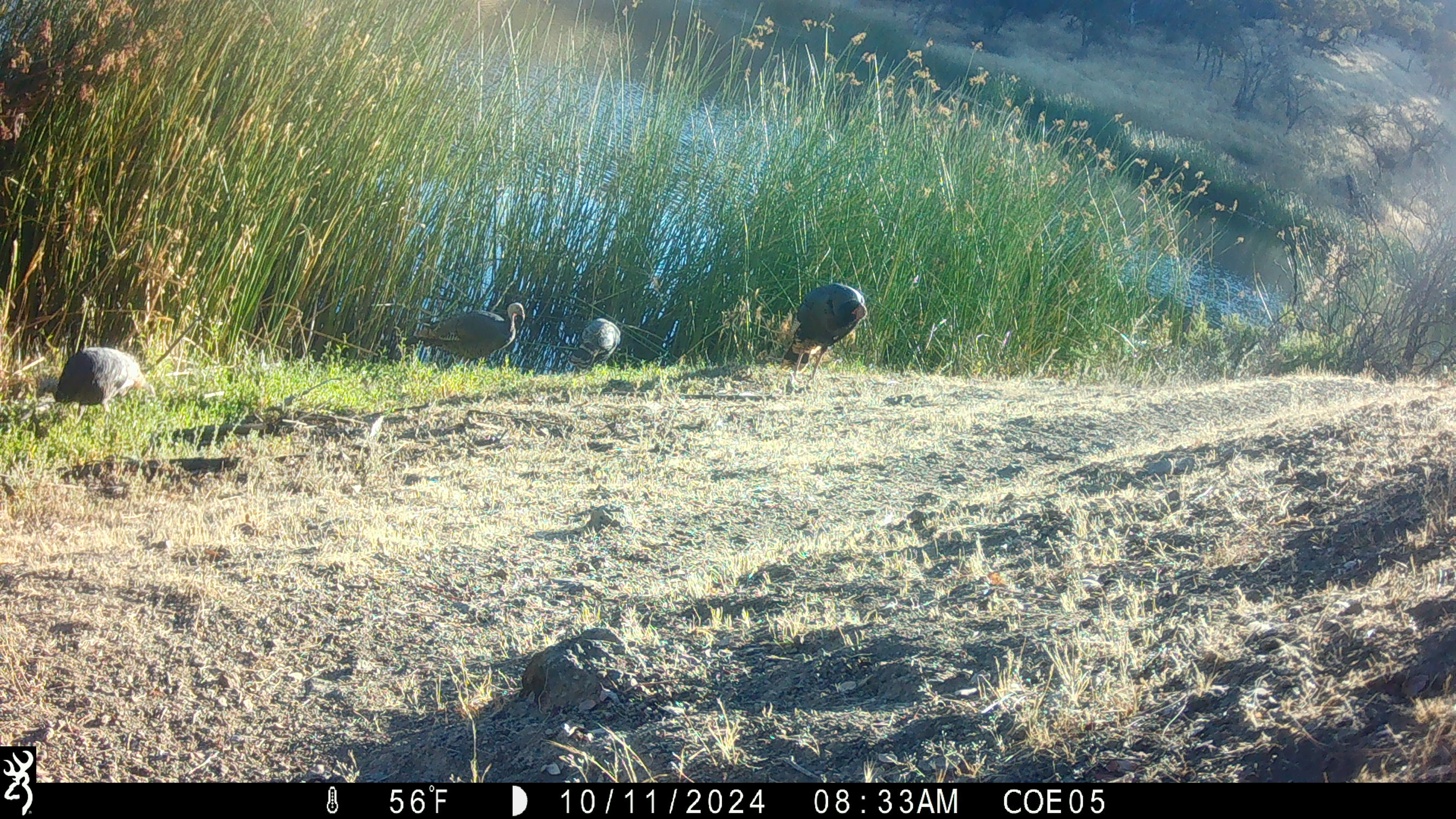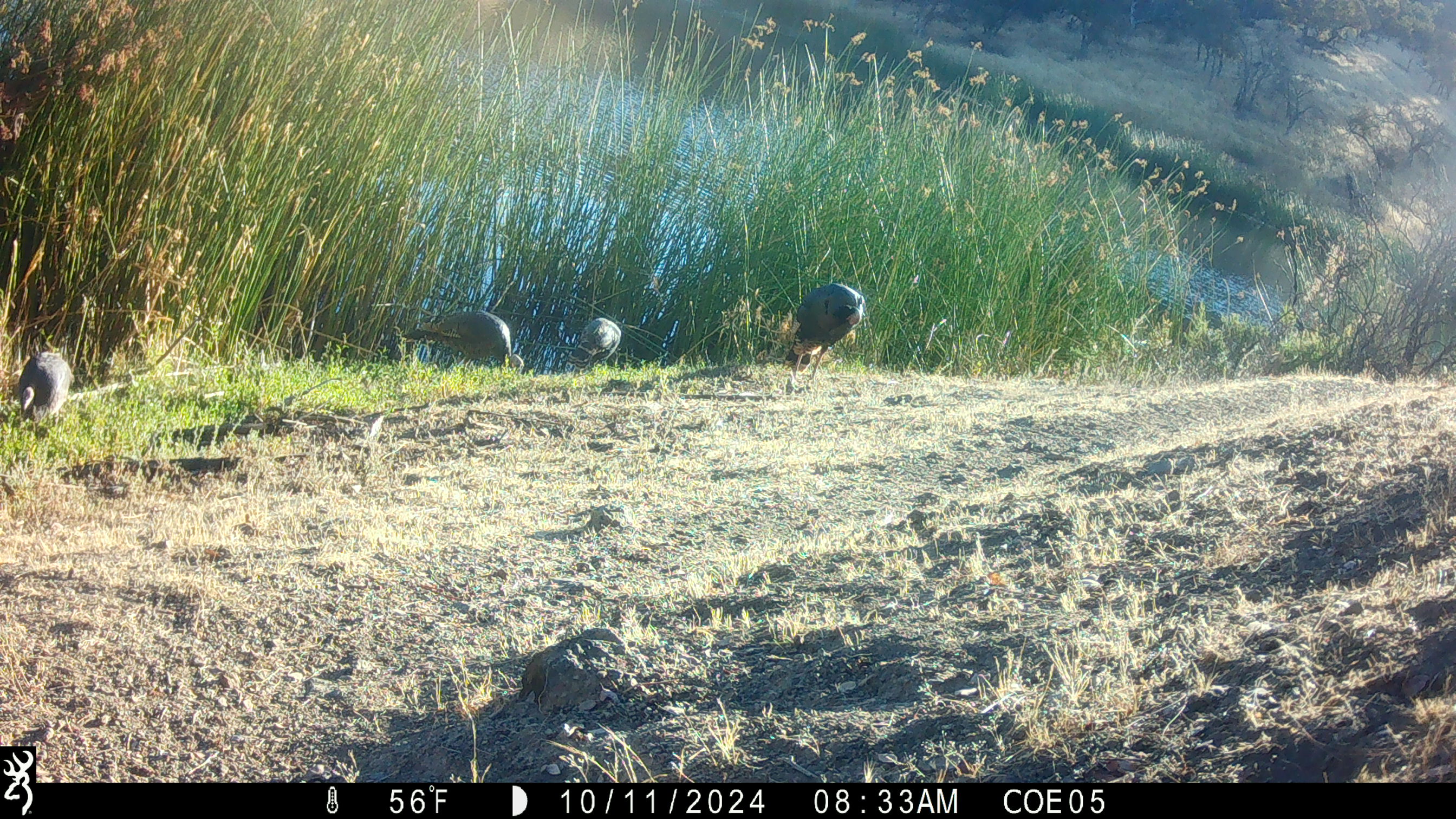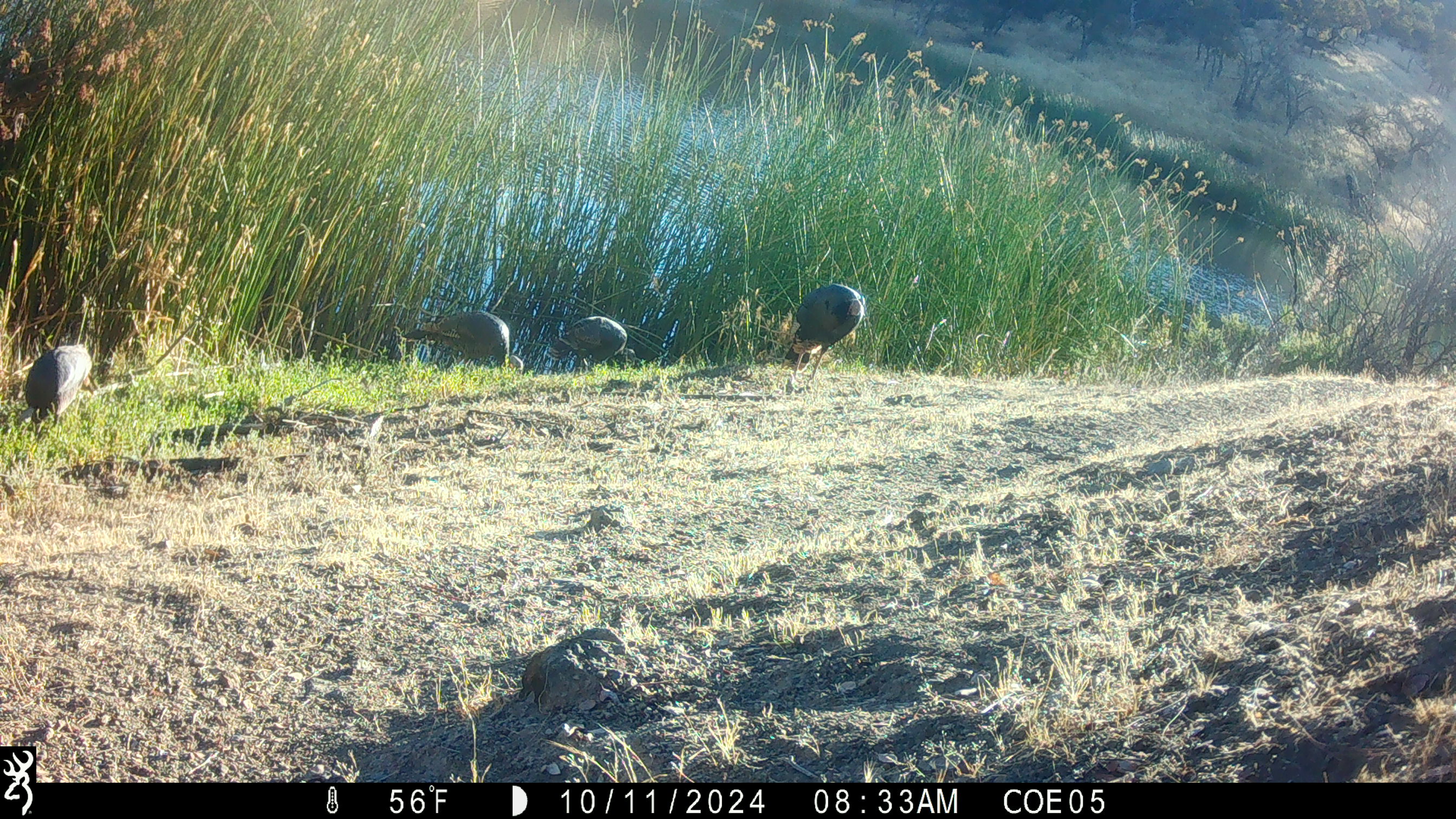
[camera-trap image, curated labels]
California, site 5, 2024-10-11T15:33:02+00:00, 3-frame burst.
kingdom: Animalia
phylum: Chordata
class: Aves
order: Galliformes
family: Phasianidae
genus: Meleagris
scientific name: Meleagris gallopavo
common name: turkey